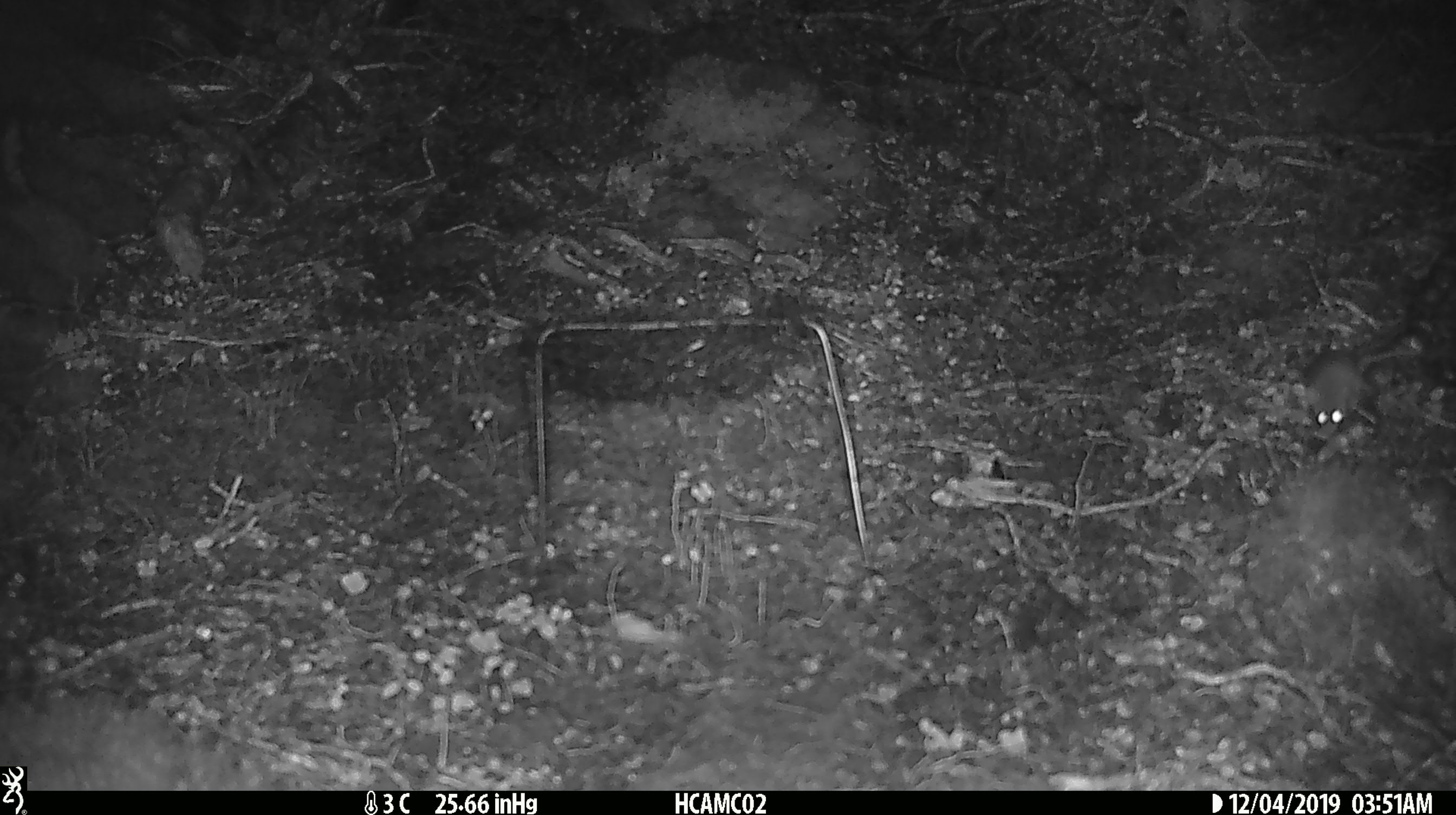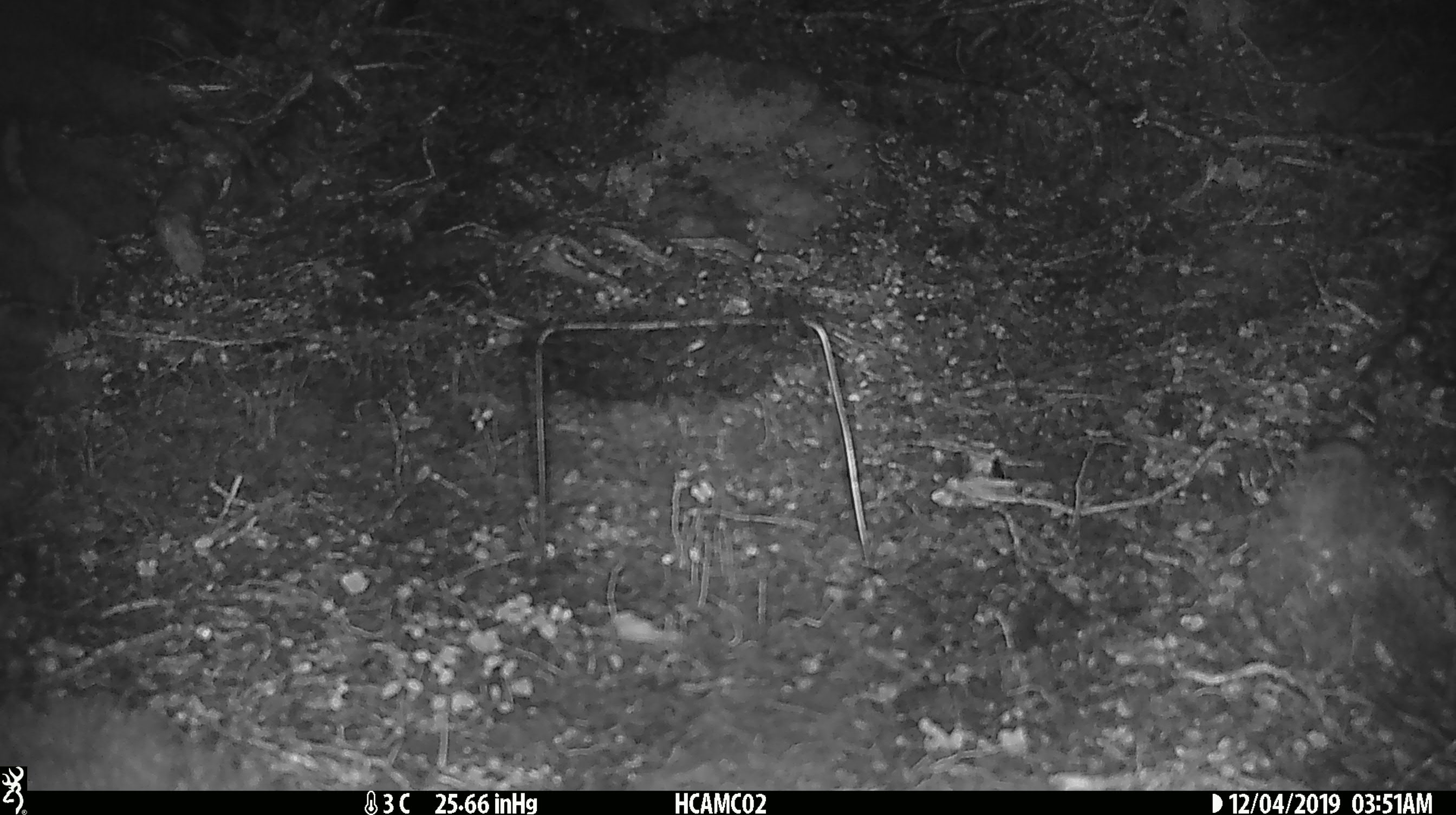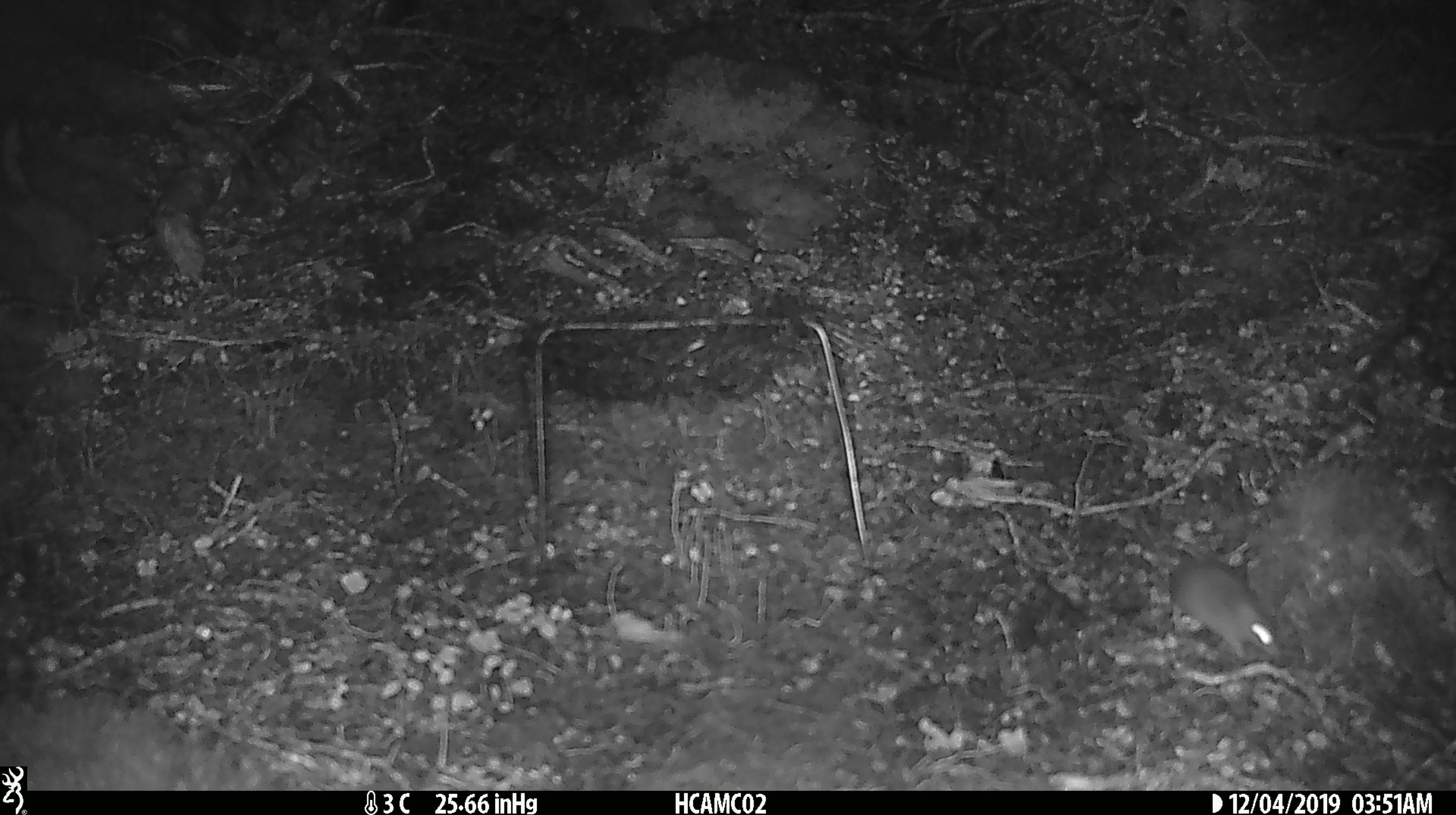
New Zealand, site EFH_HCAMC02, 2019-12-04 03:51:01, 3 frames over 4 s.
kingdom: Animalia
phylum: Chordata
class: Mammalia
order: Rodentia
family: Muridae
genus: Mus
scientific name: Mus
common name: mouse